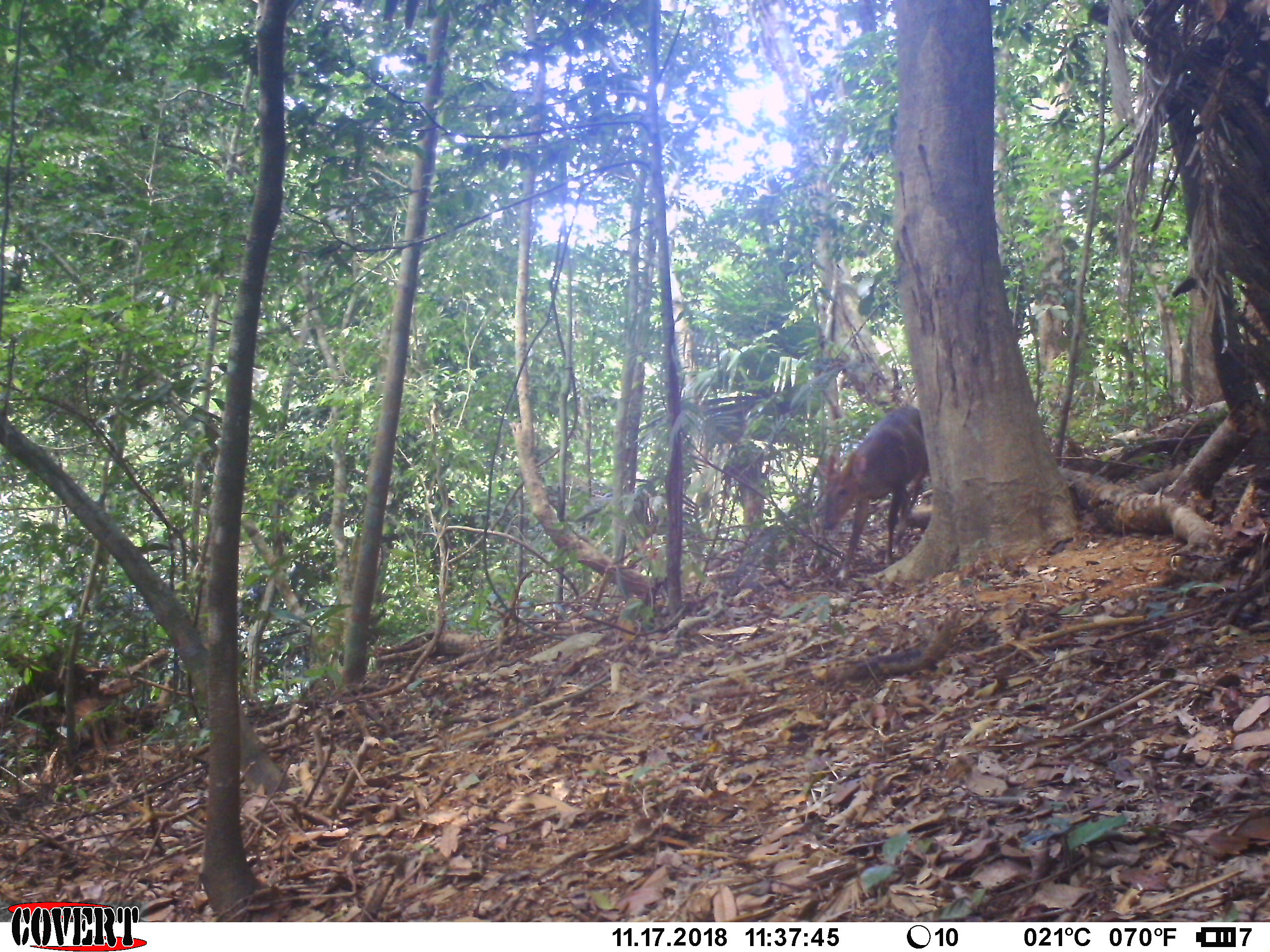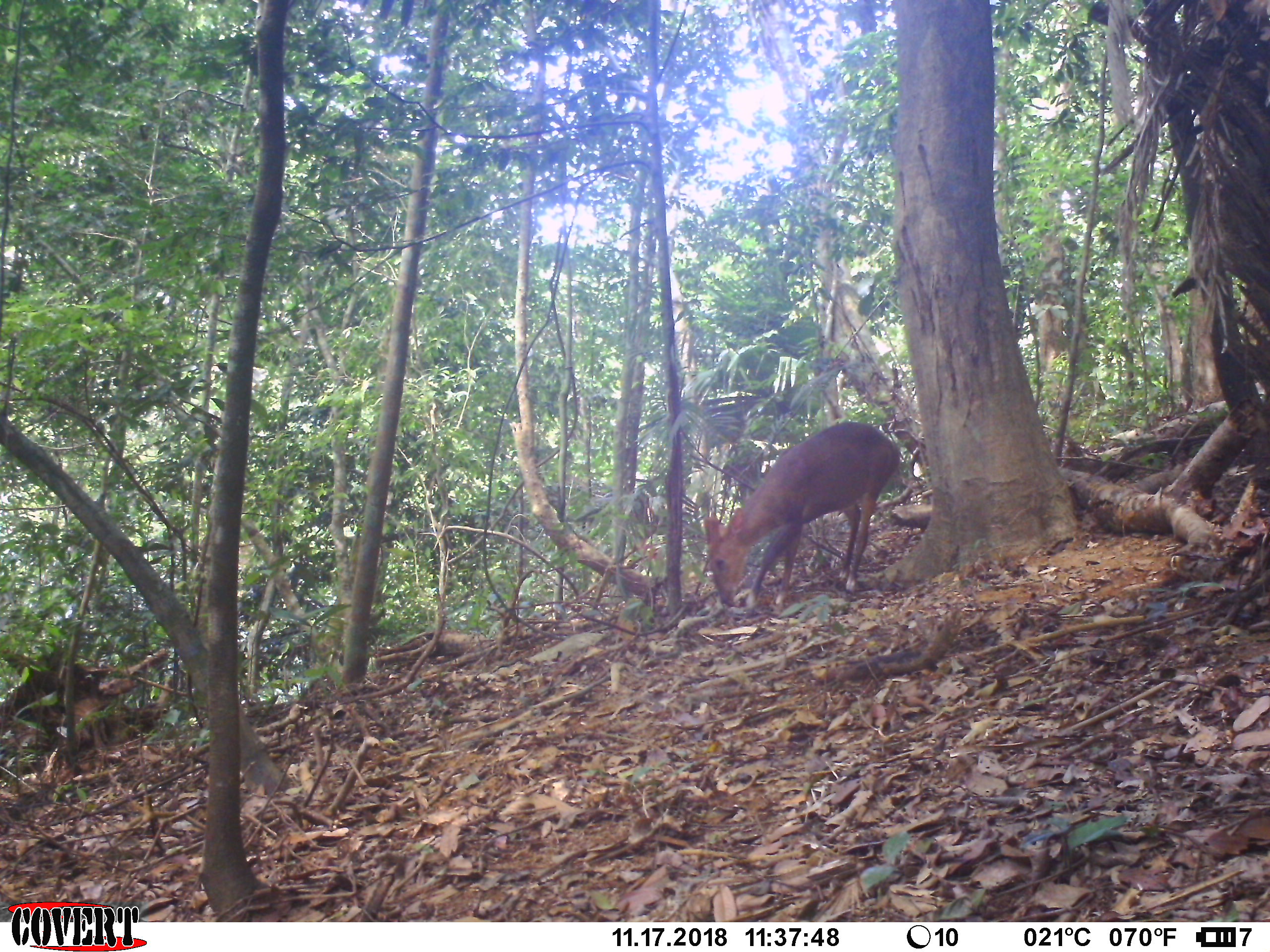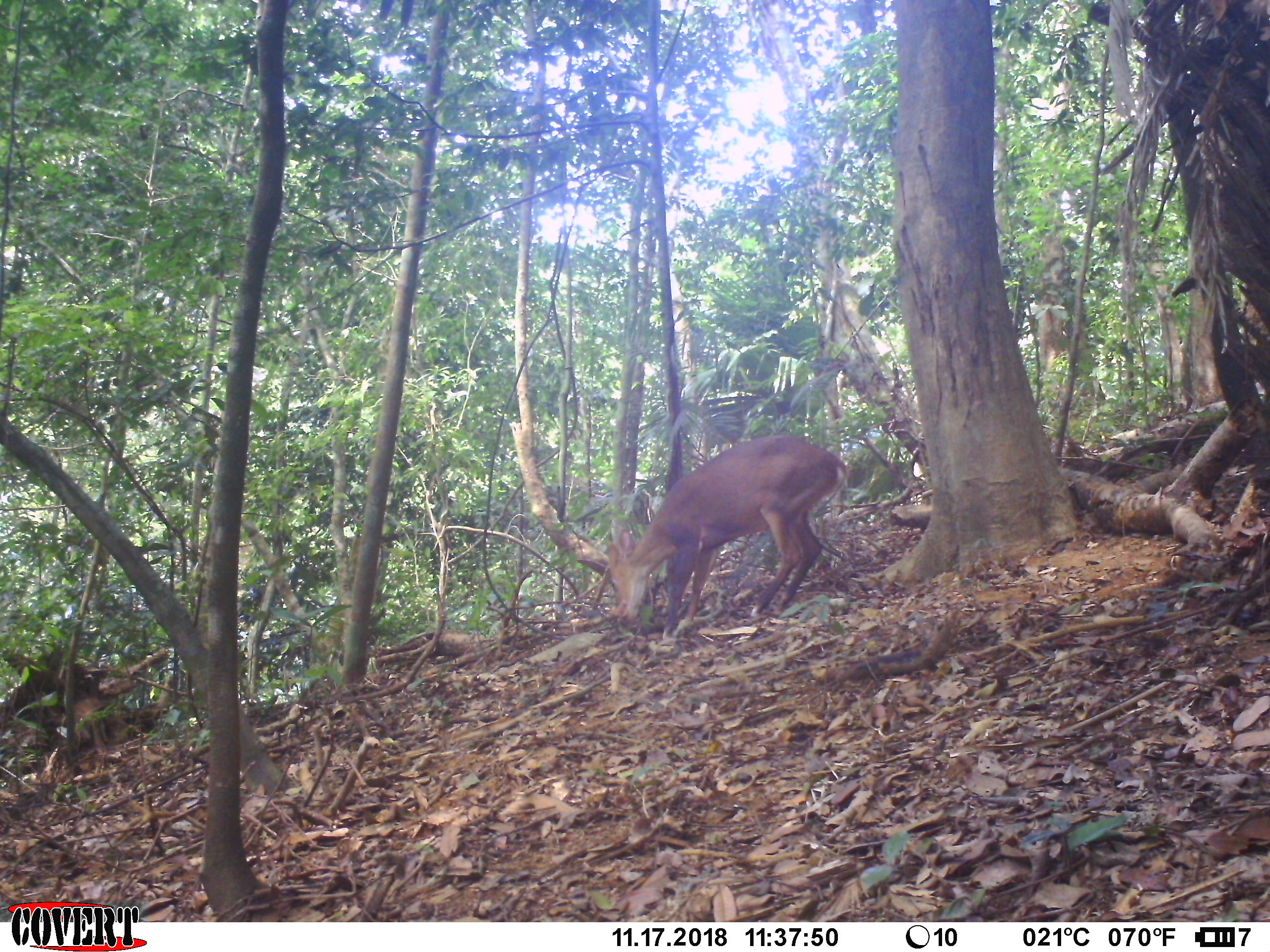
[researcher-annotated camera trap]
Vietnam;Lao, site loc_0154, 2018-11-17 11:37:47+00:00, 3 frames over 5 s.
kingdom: Animalia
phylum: Chordata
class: Mammalia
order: Artiodactyla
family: Cervidae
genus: Muntiacus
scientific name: Muntiacus vuquangensis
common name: large-antlered muntjac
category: large antlered muntjac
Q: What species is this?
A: Large antlered muntjac (large-antlered muntjac) (Muntiacus vuquangensis).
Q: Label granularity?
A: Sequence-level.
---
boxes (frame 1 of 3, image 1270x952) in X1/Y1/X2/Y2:
large antlered muntjac: 816/405/928/580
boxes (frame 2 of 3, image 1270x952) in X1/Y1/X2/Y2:
large antlered muntjac: 702/422/902/608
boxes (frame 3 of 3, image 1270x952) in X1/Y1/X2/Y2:
large antlered muntjac: 607/436/849/640